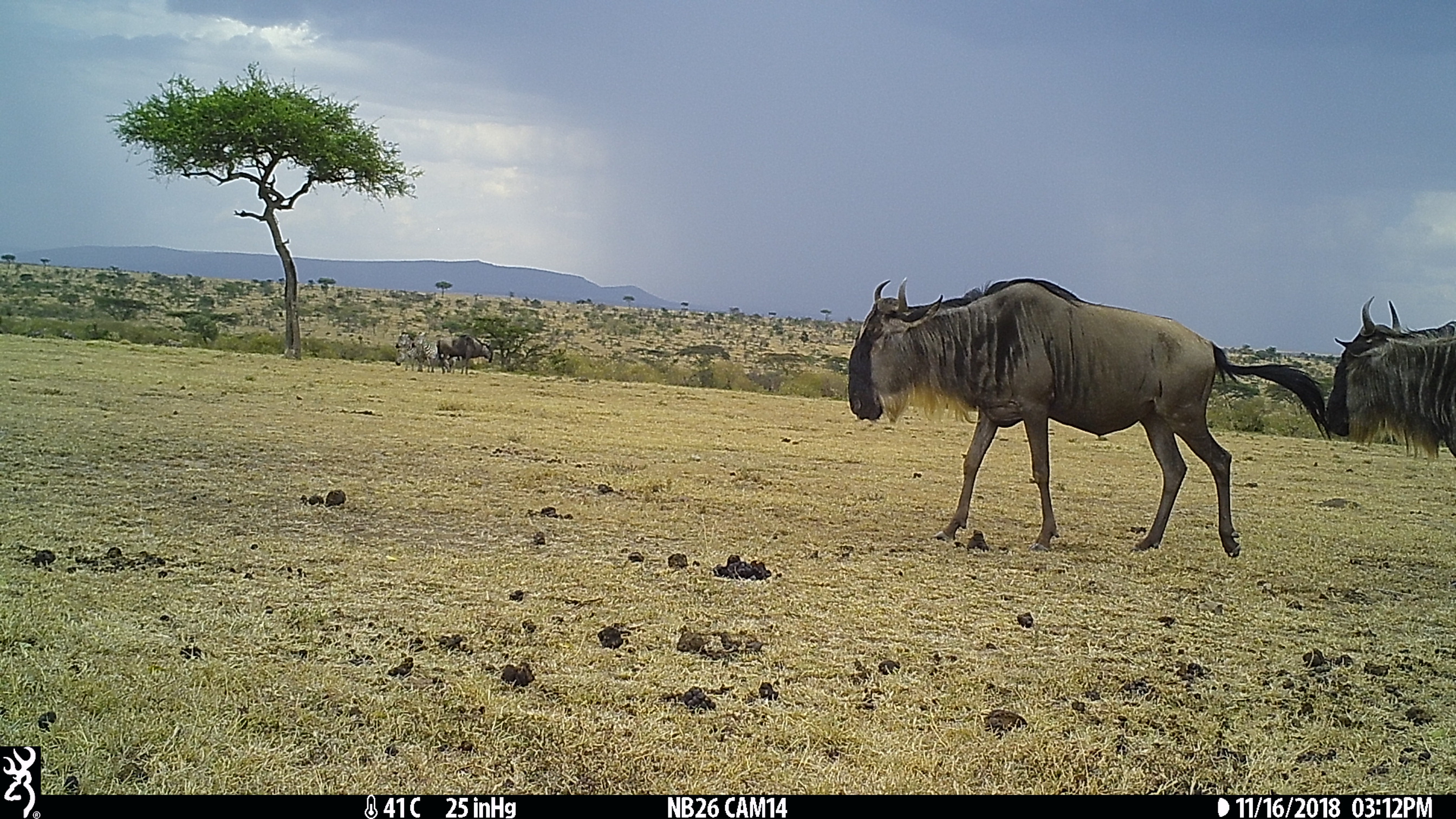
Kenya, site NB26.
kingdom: Animalia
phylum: Chordata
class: Mammalia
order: Artiodactyla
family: Bovidae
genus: Connochaetes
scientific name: Connochaetes taurinus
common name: blue wildebeest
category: wildebeest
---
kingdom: Animalia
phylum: Chordata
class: Mammalia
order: Perissodactyla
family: Equidae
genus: Equus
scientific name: Equus quagga burchellii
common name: burchell's zebra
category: zebra